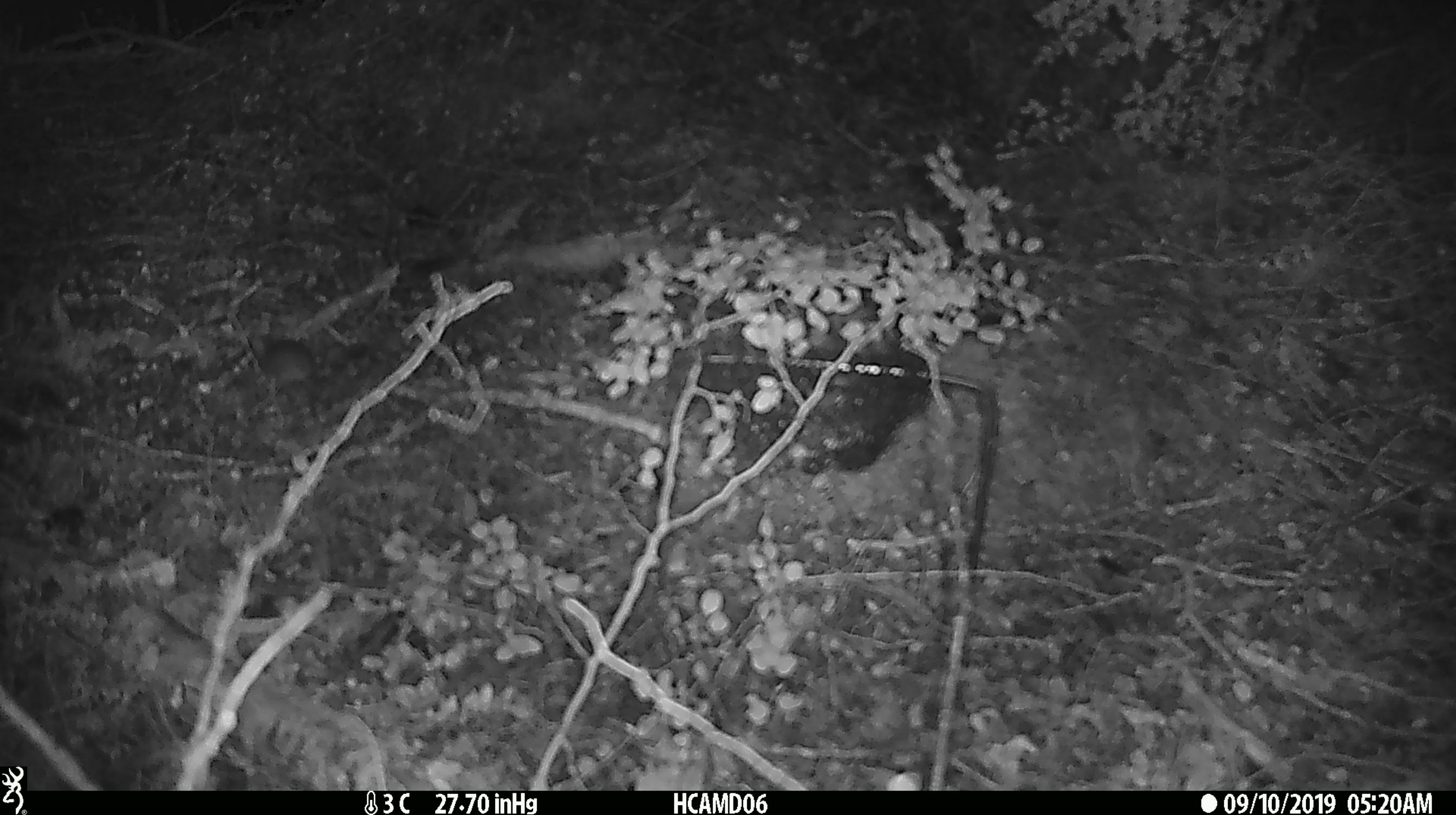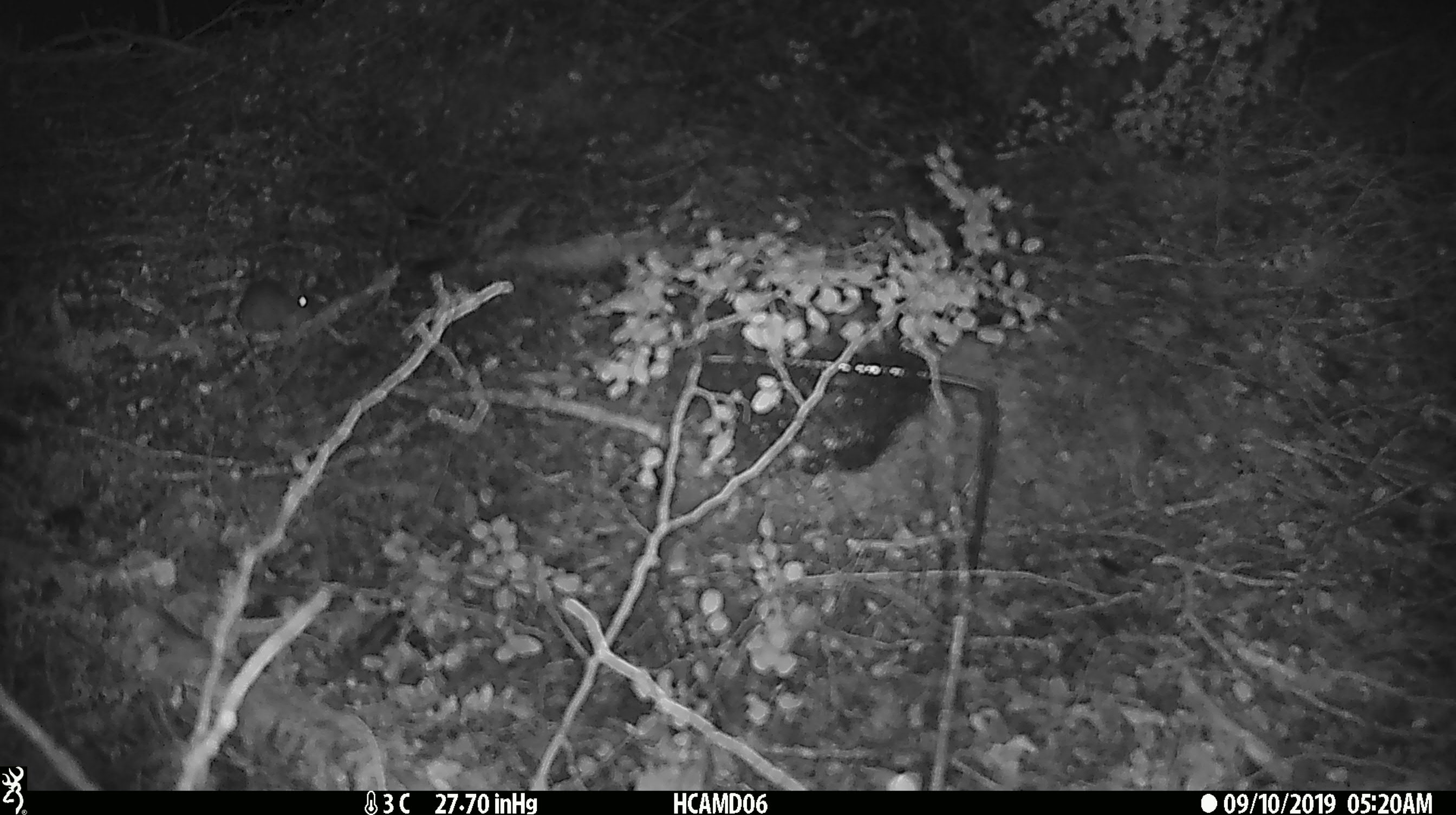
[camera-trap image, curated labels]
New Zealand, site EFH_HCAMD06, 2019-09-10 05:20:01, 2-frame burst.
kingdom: Animalia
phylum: Chordata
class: Mammalia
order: Rodentia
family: Muridae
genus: Mus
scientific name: Mus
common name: mouse